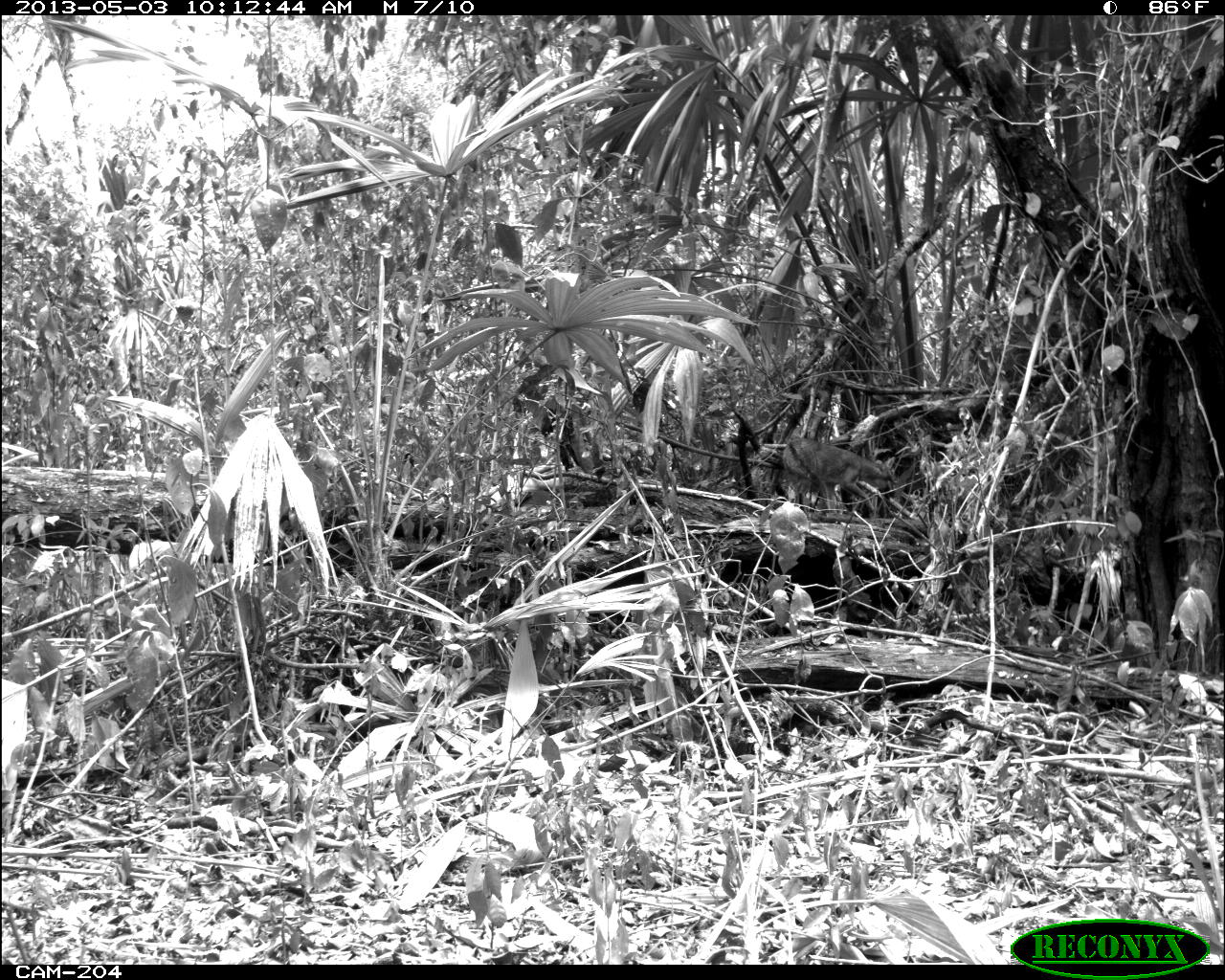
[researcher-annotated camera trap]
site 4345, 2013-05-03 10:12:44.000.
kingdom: Animalia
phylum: Chordata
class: Mammalia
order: Carnivora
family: Canidae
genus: Urocyon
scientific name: Urocyon cinereoargenteus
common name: gray fox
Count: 1.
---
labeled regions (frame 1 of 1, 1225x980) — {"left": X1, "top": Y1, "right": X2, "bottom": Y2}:
urocyon cinereoargenteus: {"left": 782, "top": 438, "right": 895, "bottom": 518}